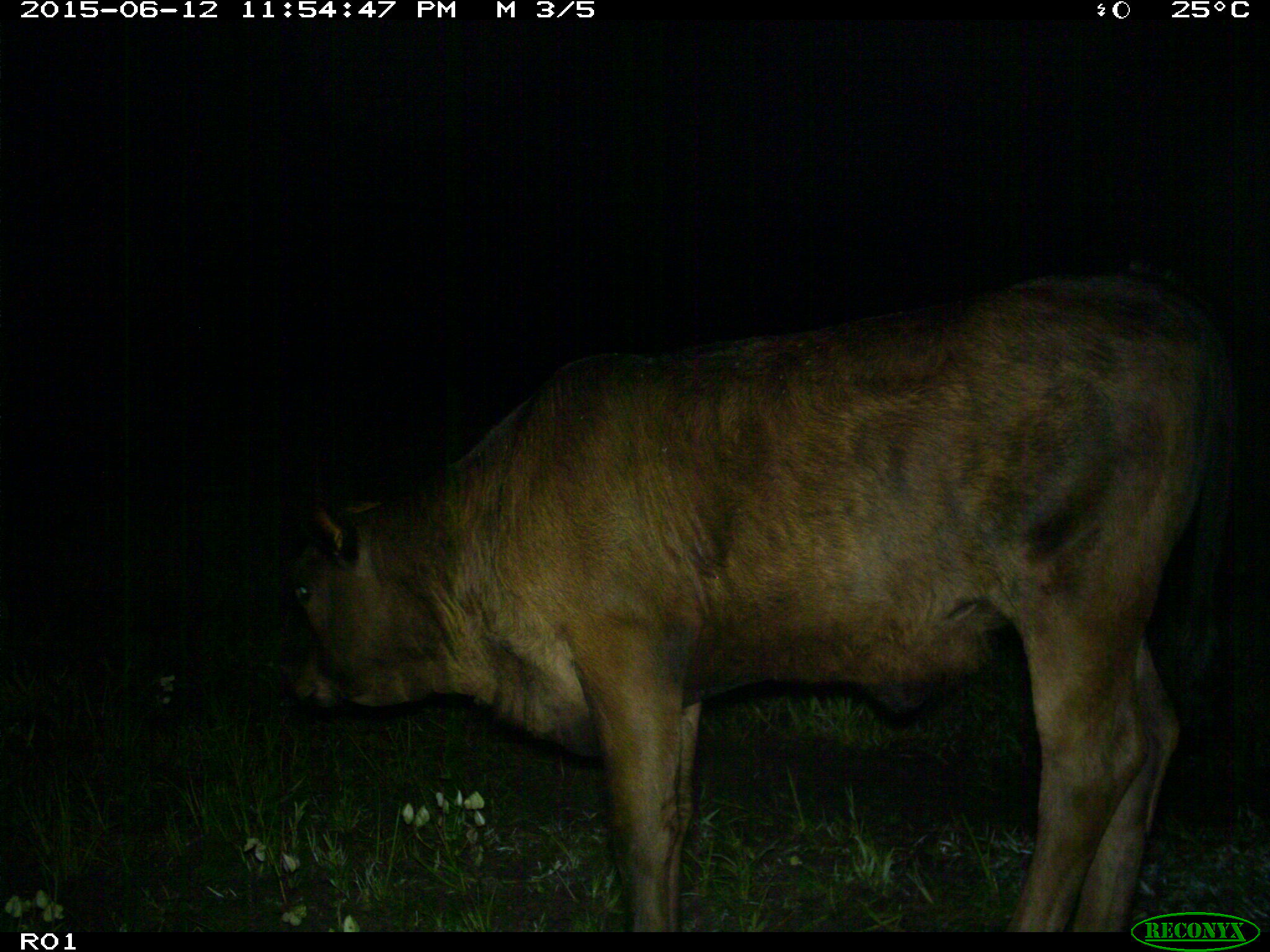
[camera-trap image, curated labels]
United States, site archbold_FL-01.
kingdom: Animalia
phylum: Chordata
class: Mammalia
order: Artiodactyla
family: Bovidae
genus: Bos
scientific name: Bos taurus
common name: domestic cow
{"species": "Bos taurus (domestic cow)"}